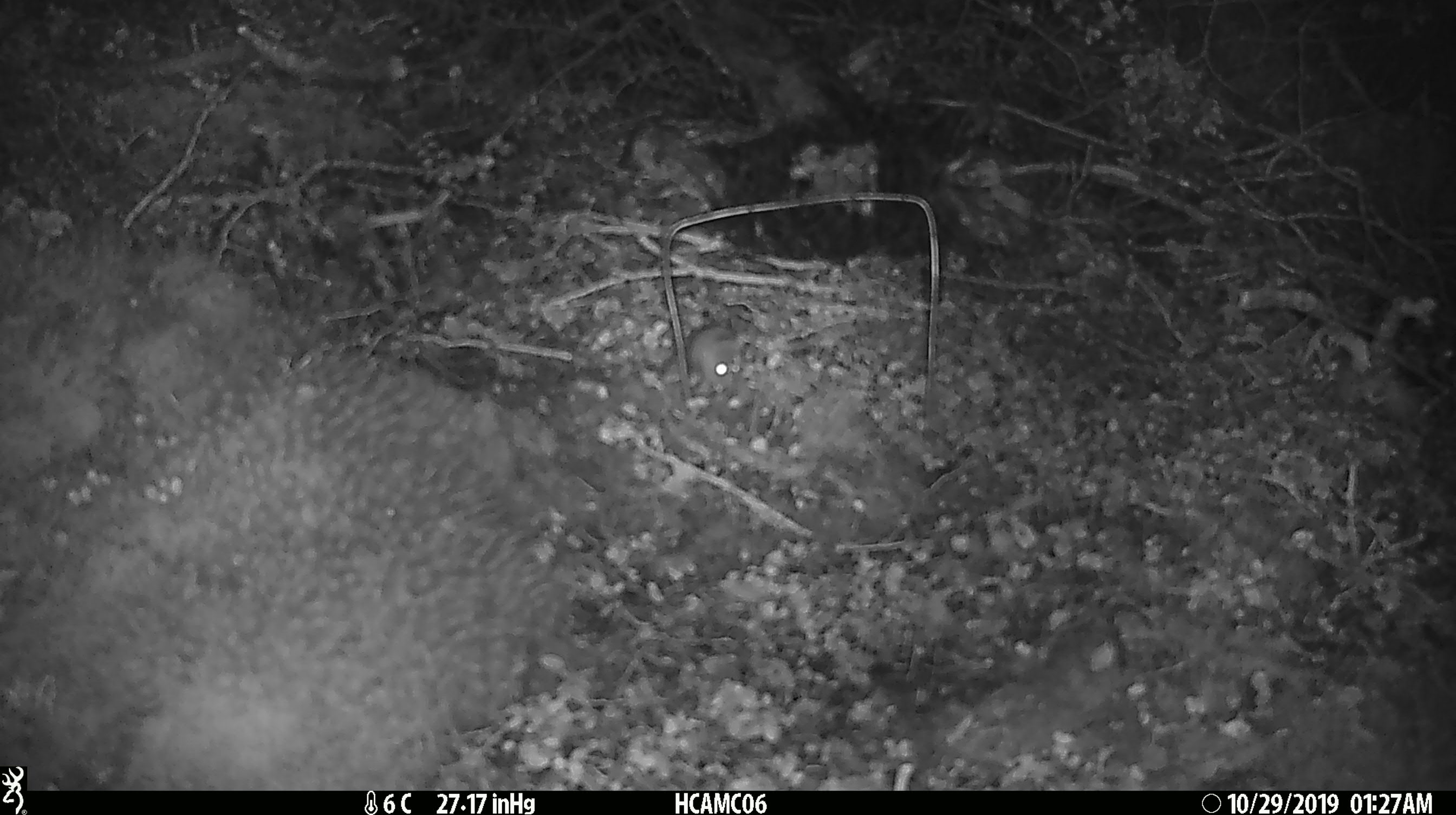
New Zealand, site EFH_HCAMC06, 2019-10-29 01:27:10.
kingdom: Animalia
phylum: Chordata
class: Mammalia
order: Rodentia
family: Muridae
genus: Mus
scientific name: Mus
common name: mouse